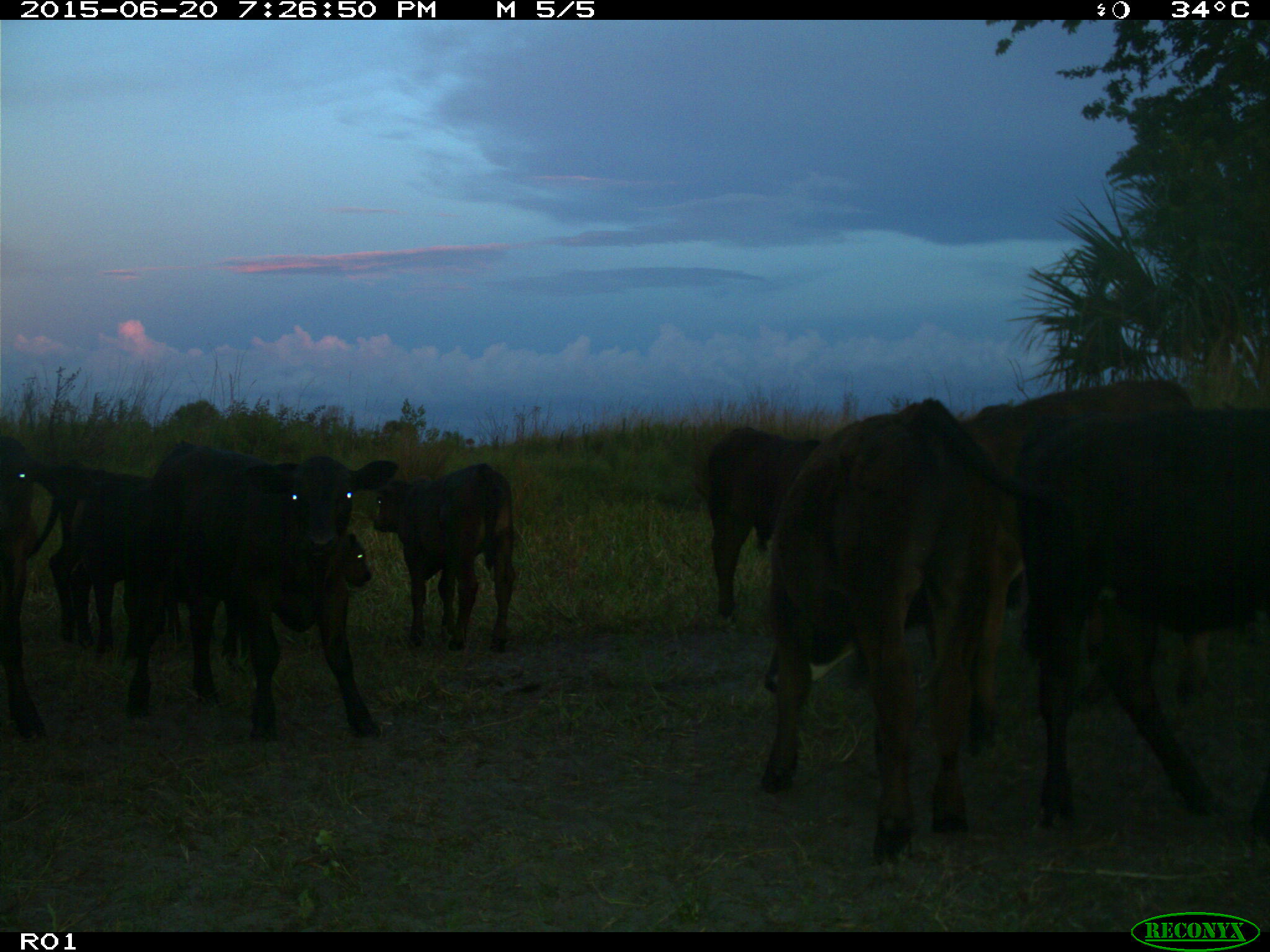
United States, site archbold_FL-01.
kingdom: Animalia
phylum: Chordata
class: Mammalia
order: Artiodactyla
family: Bovidae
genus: Bos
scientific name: Bos taurus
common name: domestic cow